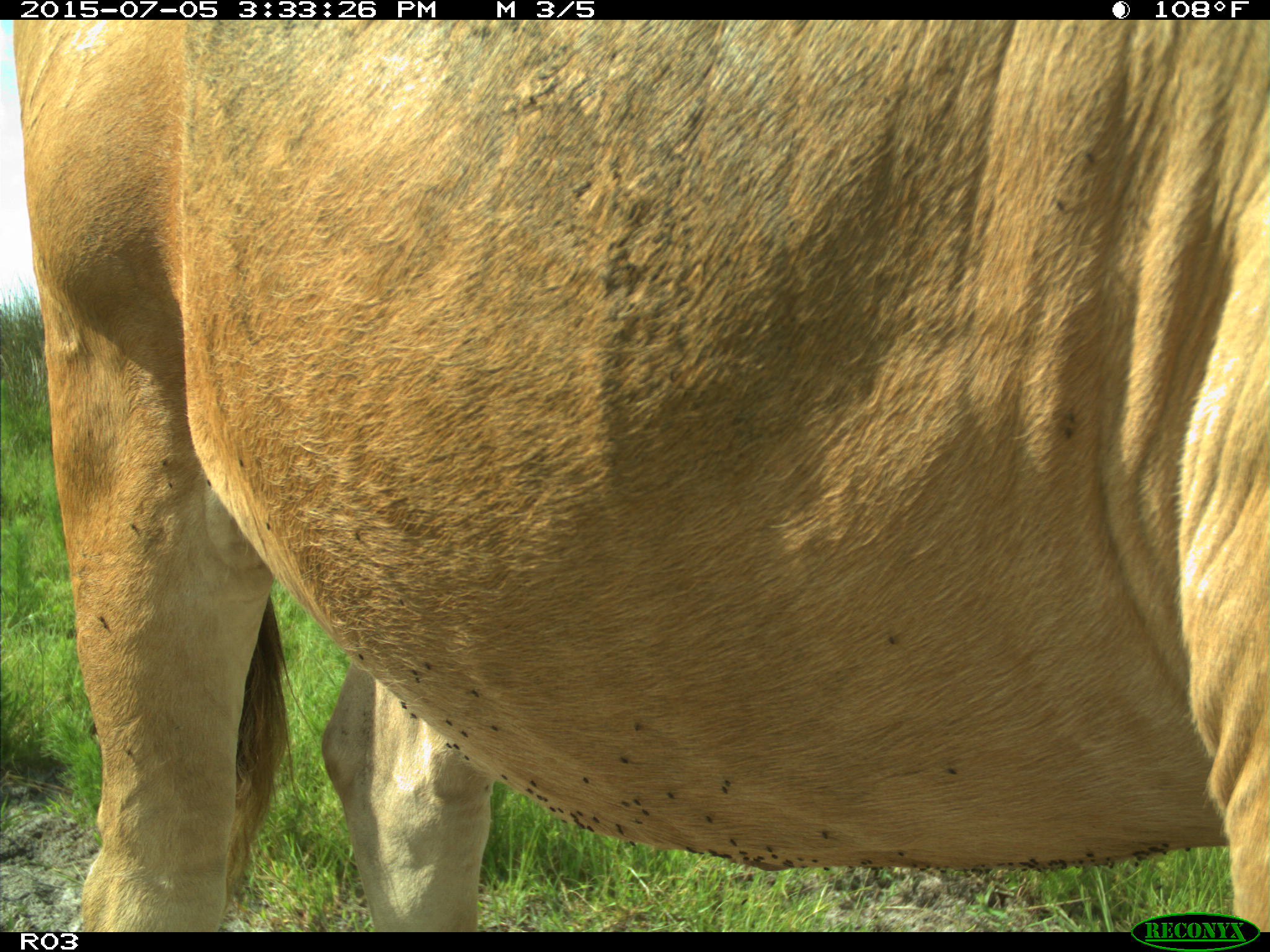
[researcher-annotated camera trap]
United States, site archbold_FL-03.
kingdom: Animalia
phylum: Chordata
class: Mammalia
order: Artiodactyla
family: Bovidae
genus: Bos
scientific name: Bos taurus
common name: domestic cow